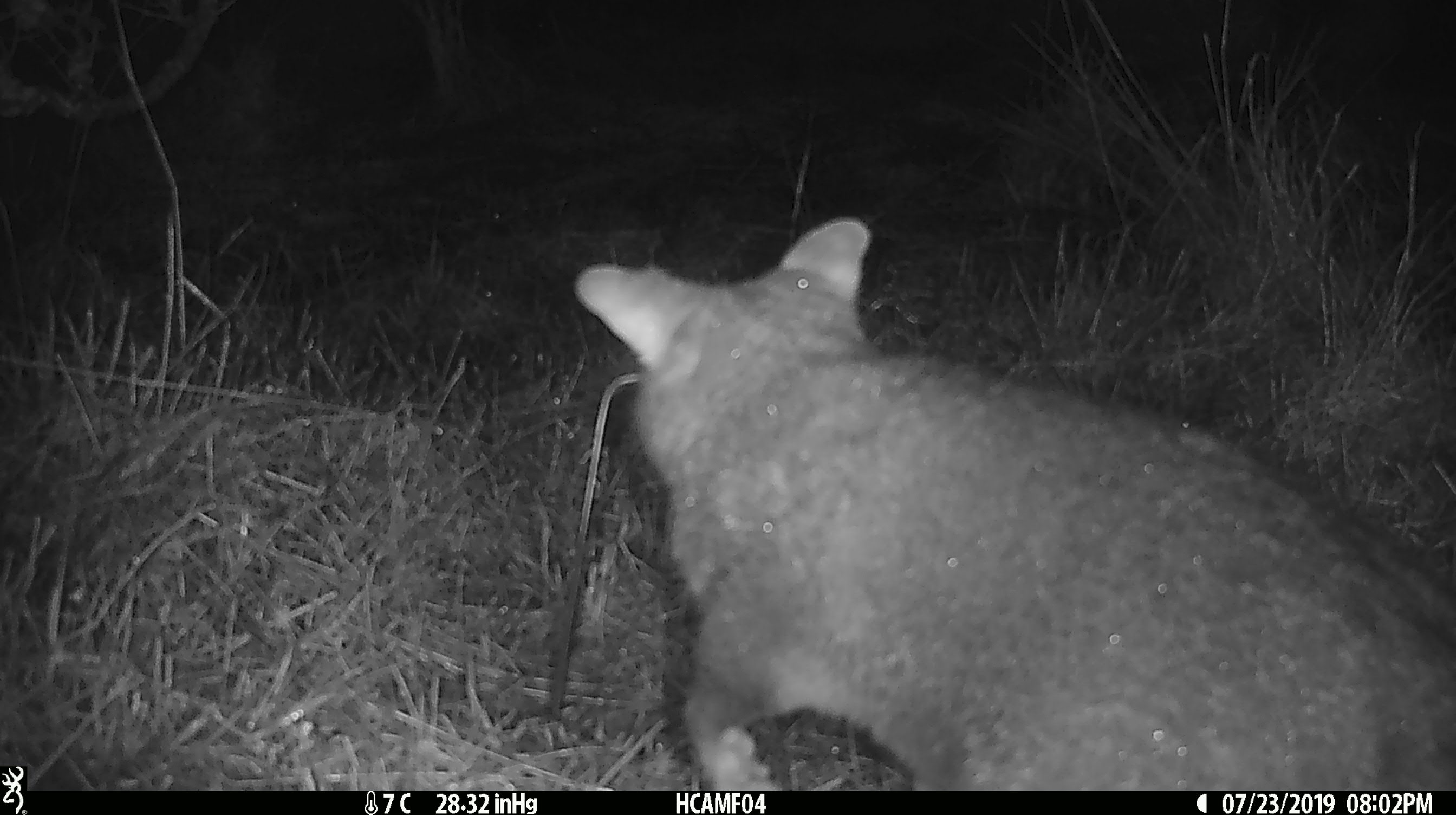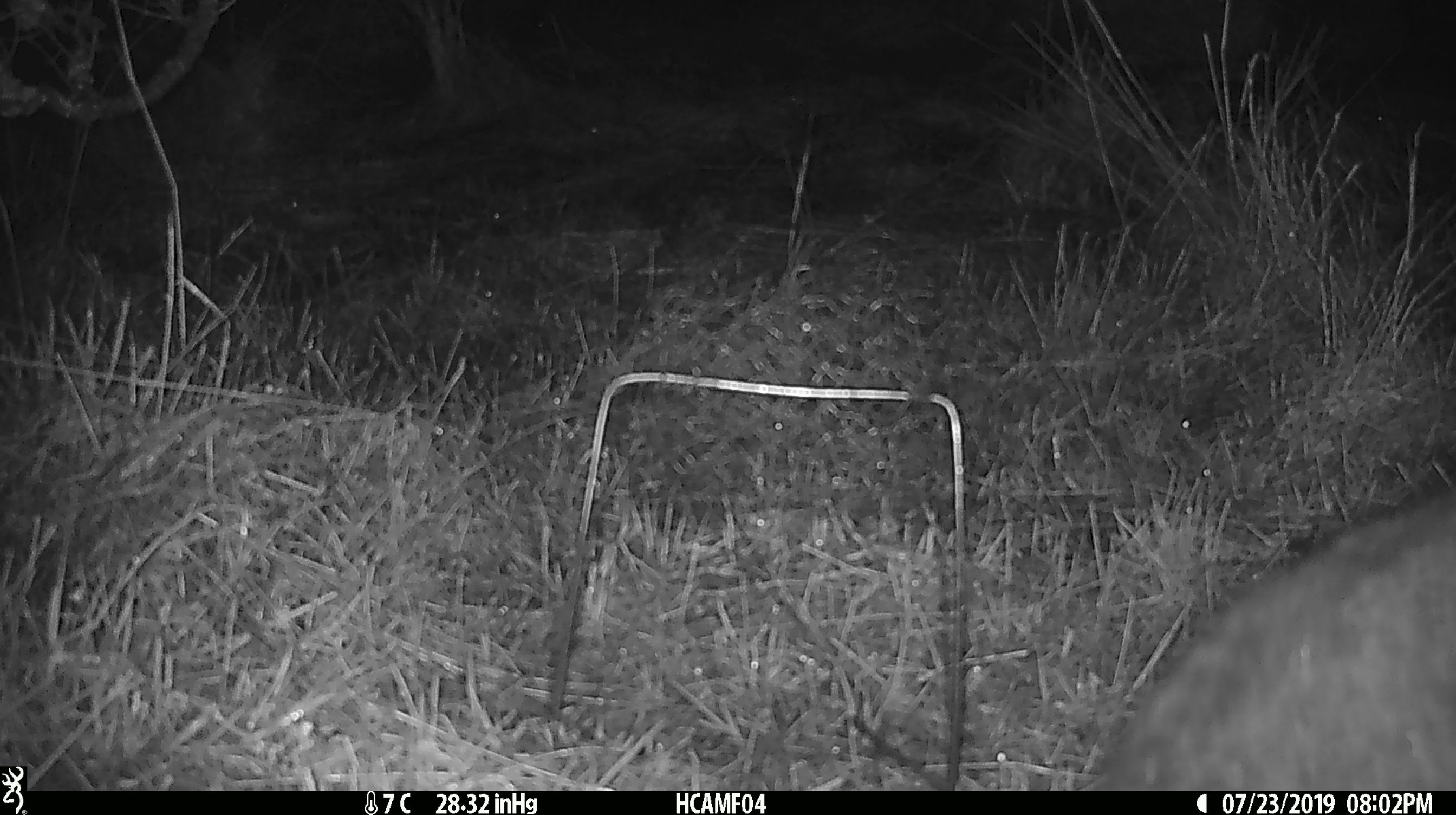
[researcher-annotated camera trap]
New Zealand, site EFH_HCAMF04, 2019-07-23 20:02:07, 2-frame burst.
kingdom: Animalia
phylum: Chordata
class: Mammalia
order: Diprotodontia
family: Phalangeridae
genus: Trichosurus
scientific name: Trichosurus vulpecula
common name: common brushtail possum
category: possum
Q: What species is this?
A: Possum (common brushtail possum) (Trichosurus vulpecula).